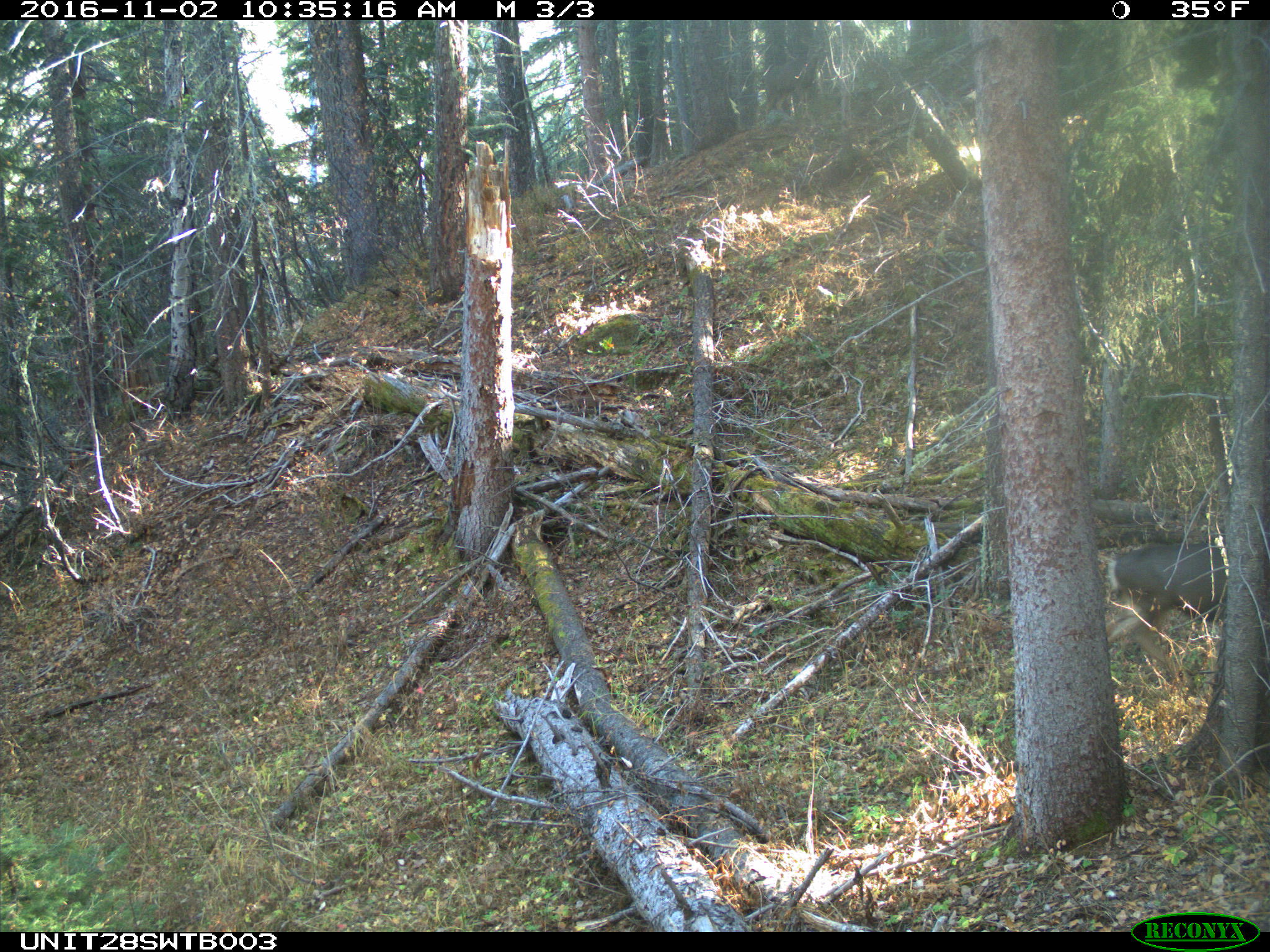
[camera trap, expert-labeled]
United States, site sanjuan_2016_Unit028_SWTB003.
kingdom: Animalia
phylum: Chordata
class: Mammalia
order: Artiodactyla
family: Cervidae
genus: Odocoileus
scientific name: Odocoileus hemionus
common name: mule deer